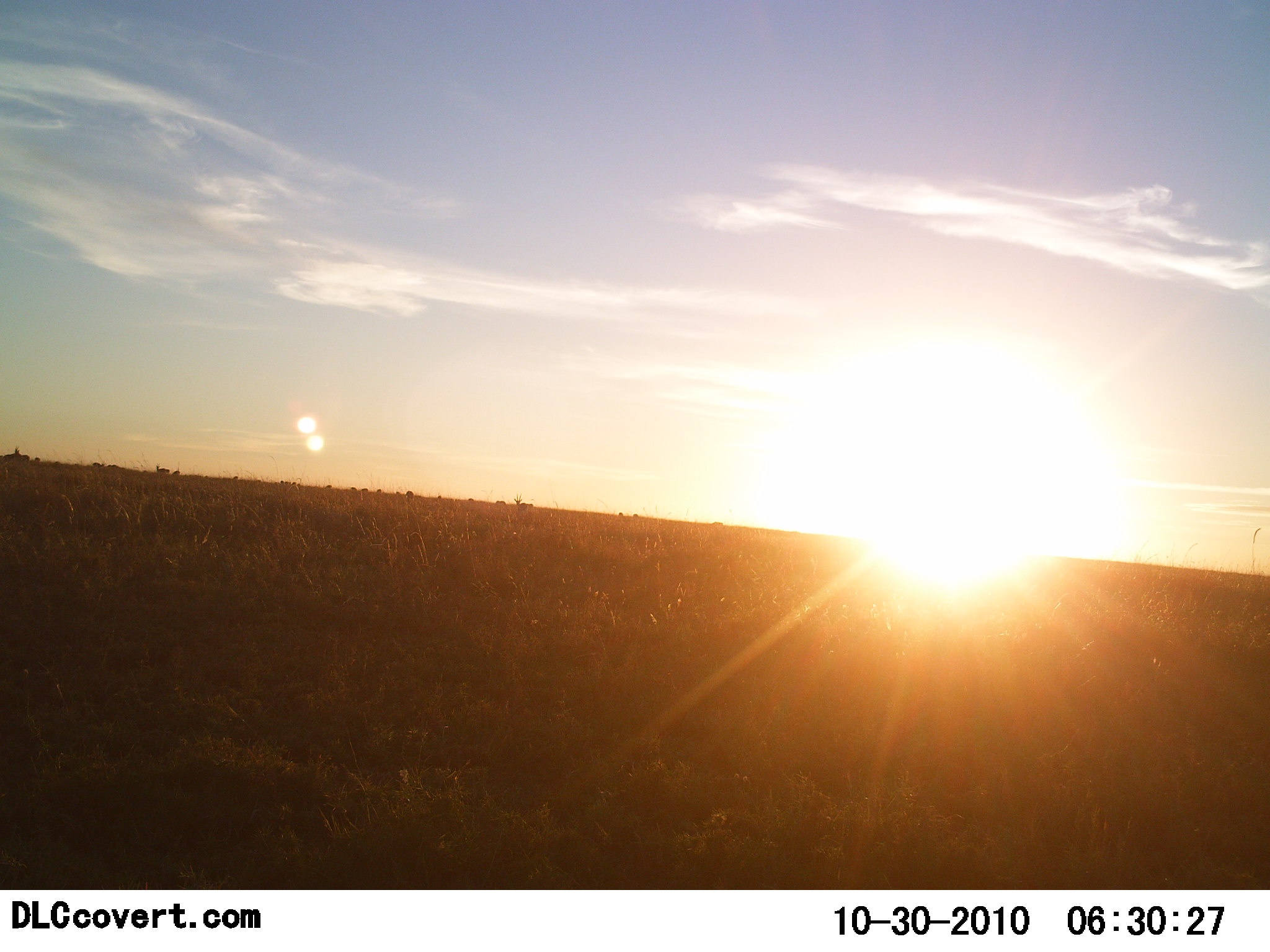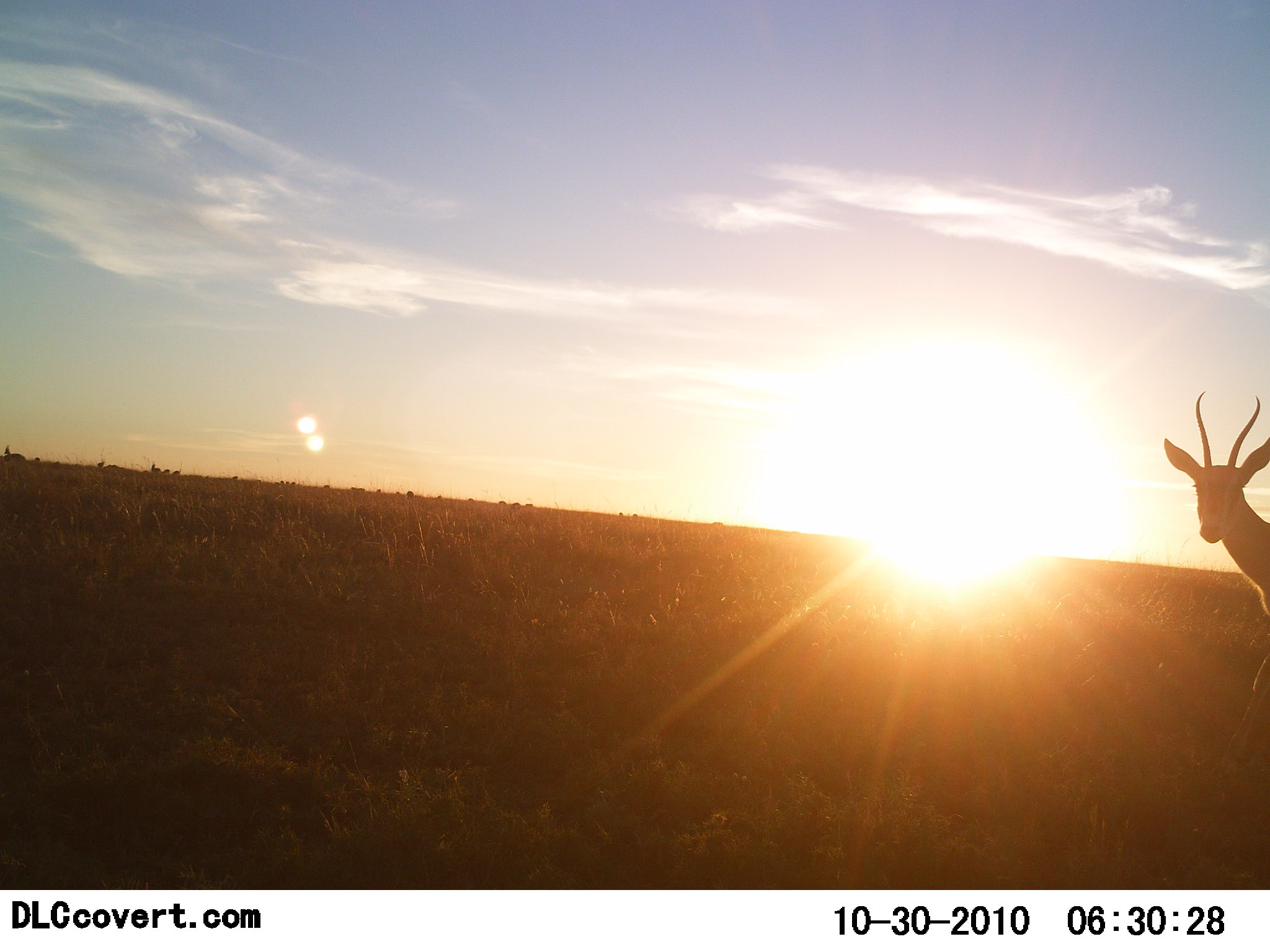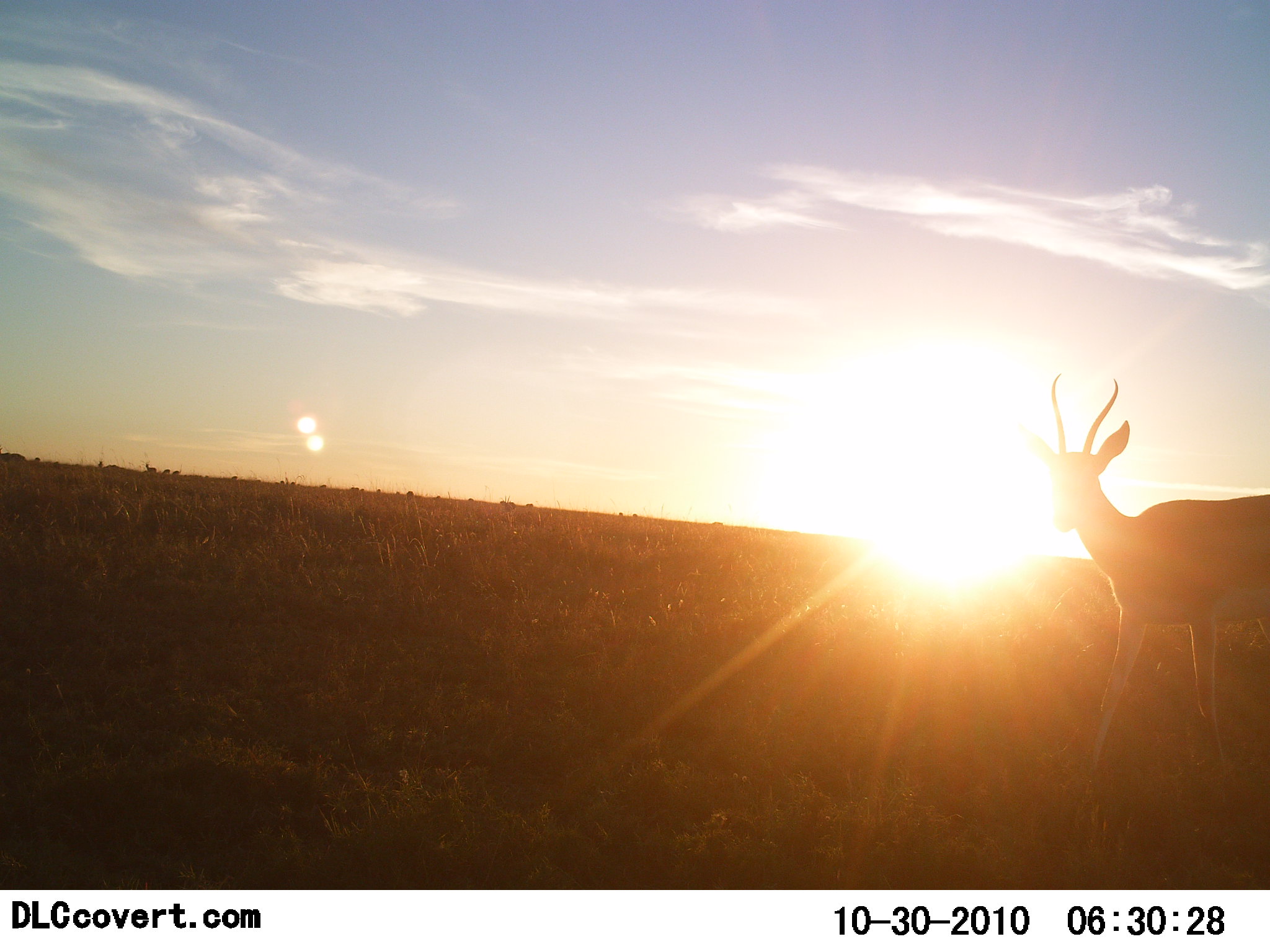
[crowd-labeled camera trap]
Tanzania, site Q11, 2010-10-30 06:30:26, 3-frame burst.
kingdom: Animalia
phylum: Chordata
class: Mammalia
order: Artiodactyla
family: Bovidae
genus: Nanger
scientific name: Nanger granti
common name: grant's gazelle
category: gazellegrants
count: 1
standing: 17%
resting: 0%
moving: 83%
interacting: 0%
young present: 0%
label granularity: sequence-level